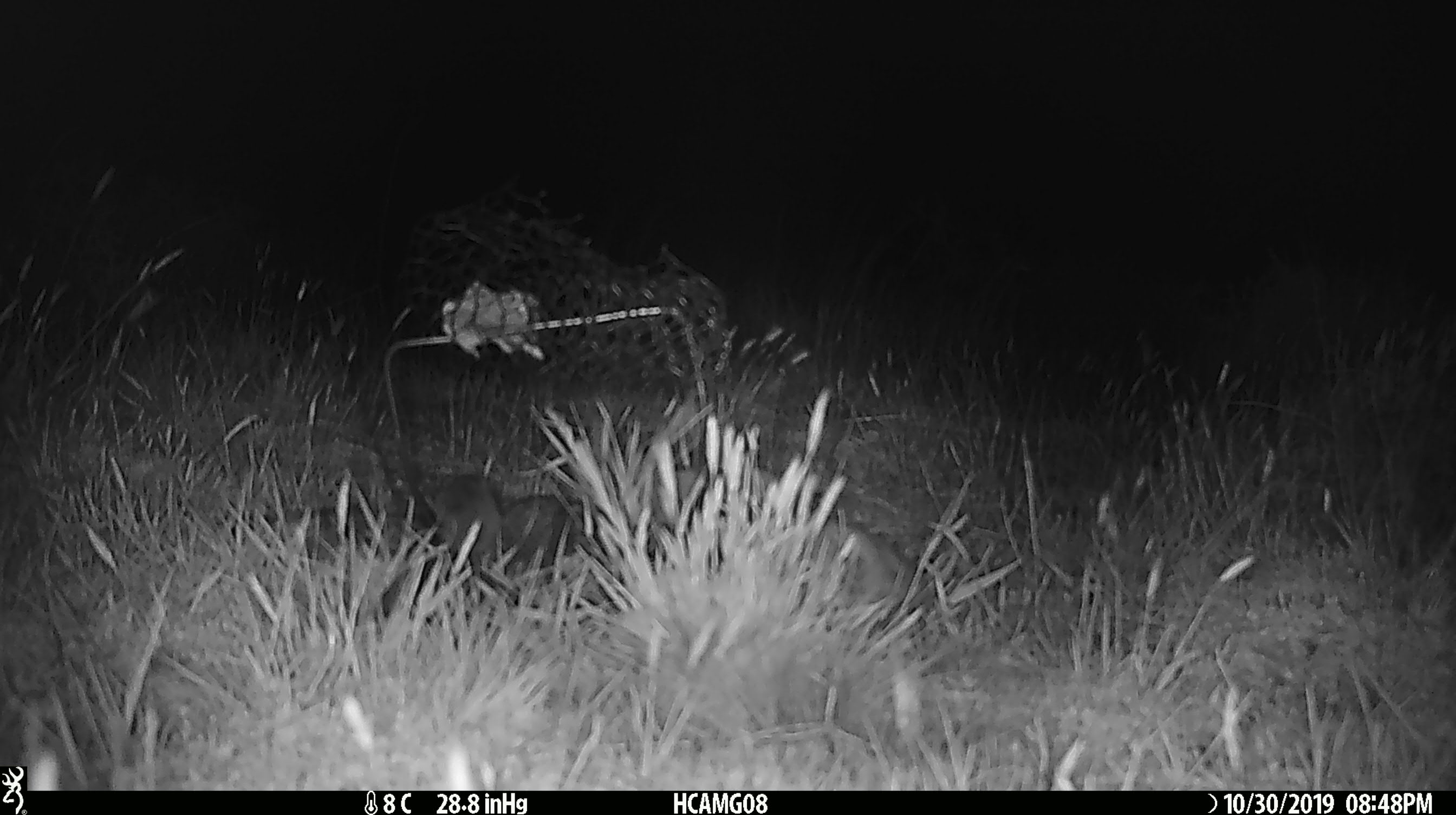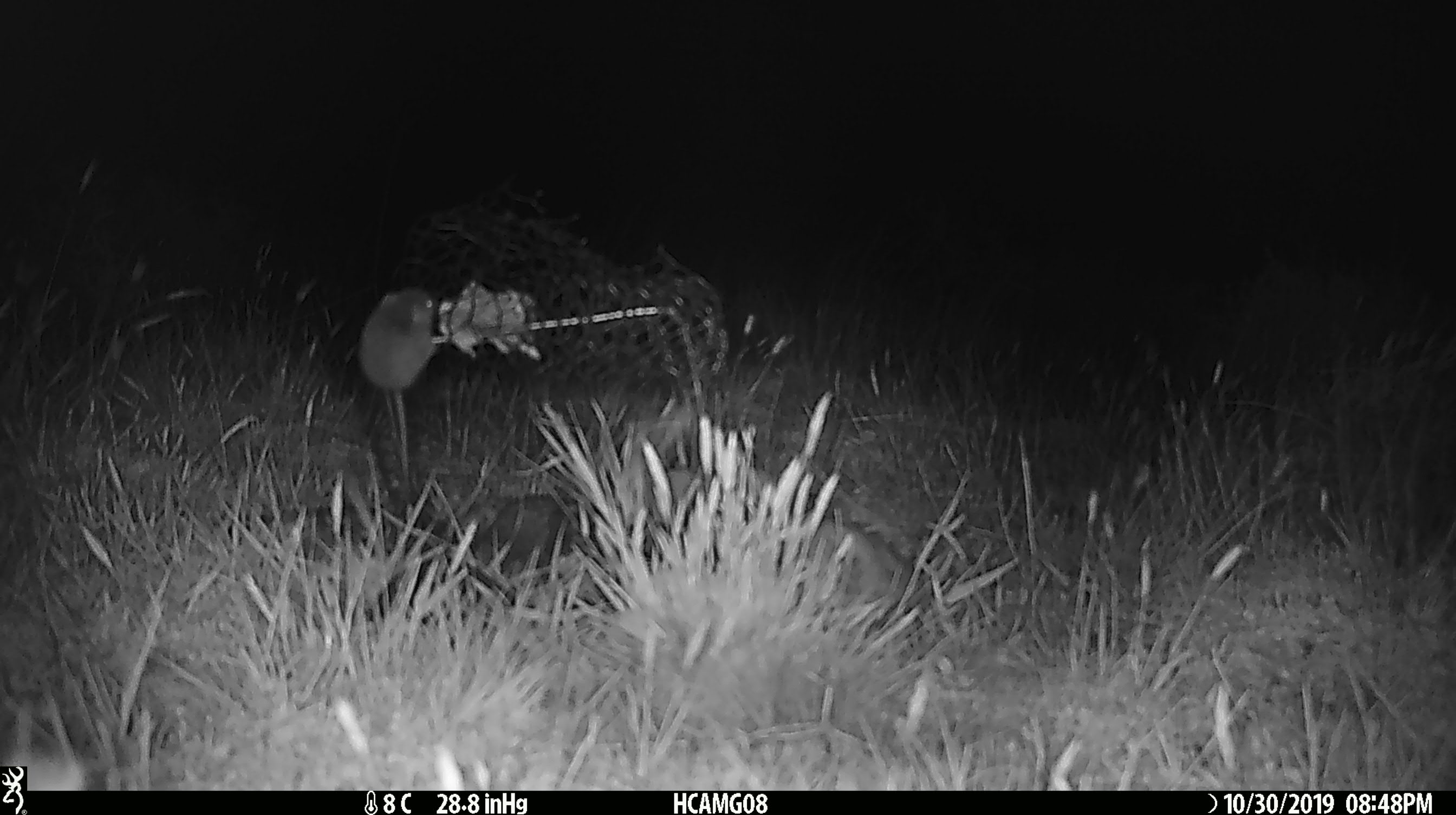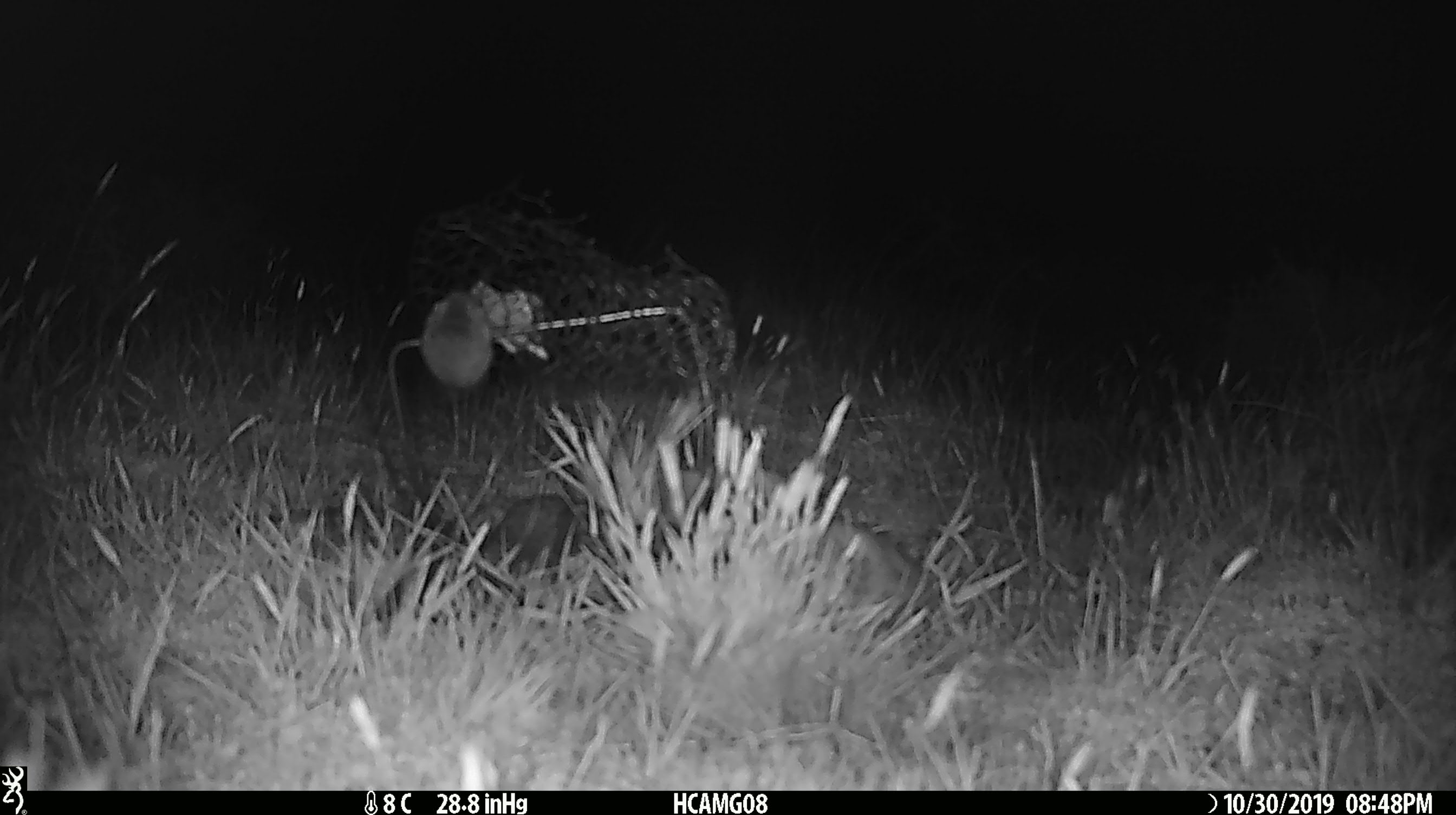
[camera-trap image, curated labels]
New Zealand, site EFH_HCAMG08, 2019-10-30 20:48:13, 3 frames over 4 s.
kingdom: Animalia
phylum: Chordata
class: Mammalia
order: Rodentia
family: Muridae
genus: Mus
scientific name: Mus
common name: mouse